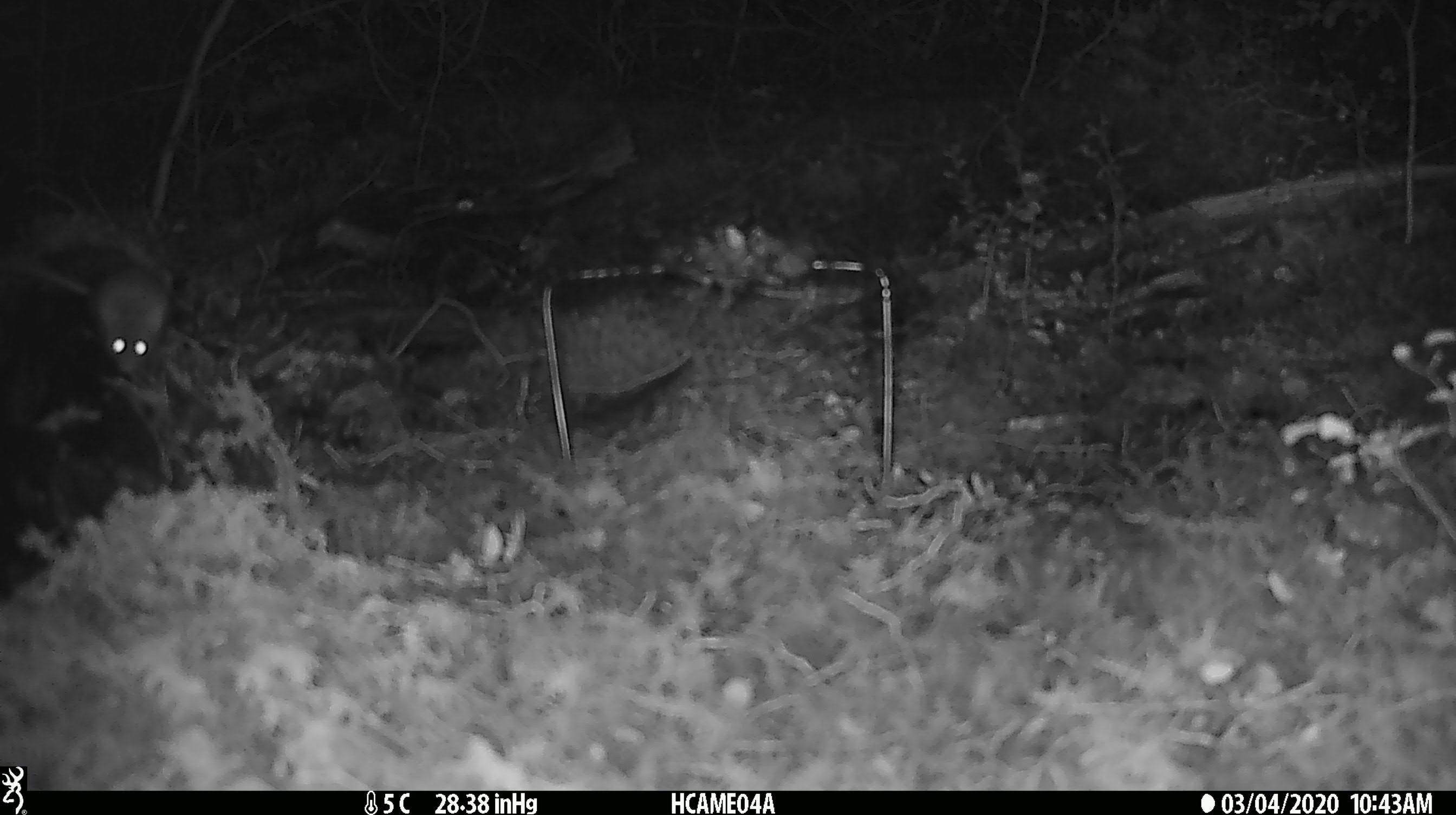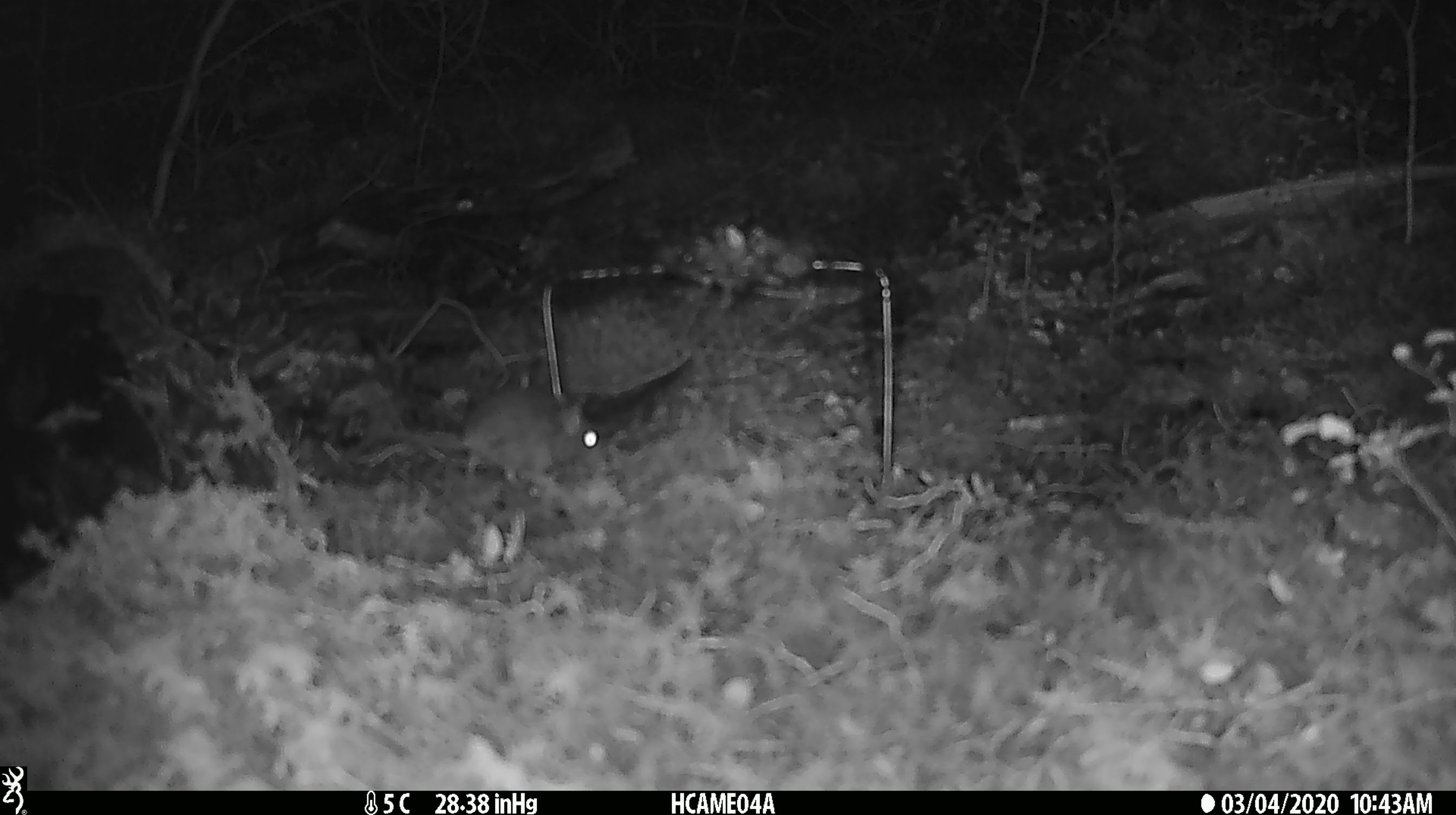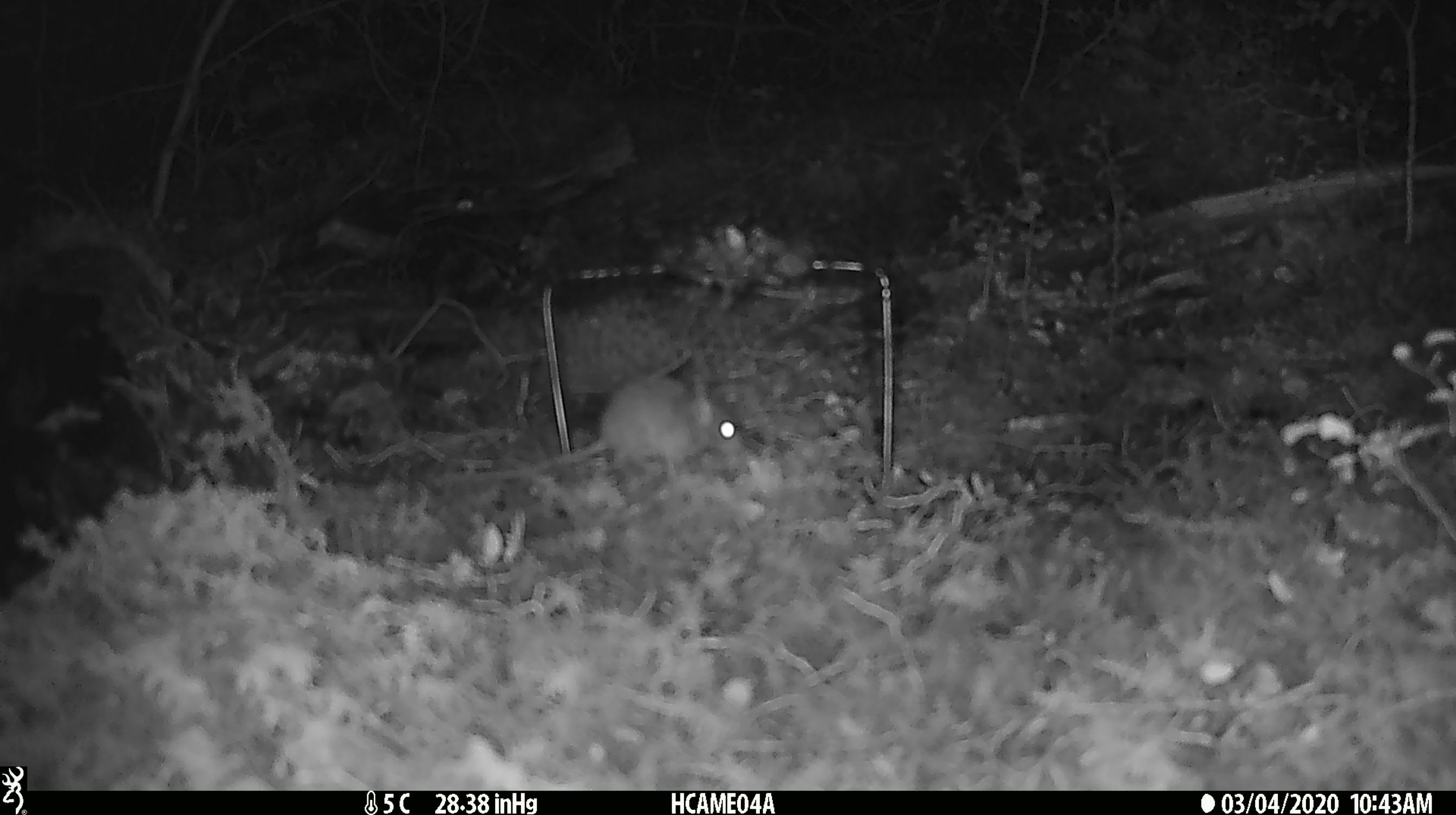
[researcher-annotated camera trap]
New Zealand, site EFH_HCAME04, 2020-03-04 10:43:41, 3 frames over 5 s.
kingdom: Animalia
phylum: Chordata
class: Mammalia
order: Rodentia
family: Muridae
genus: Mus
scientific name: Mus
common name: mouse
Mouse (Mus).